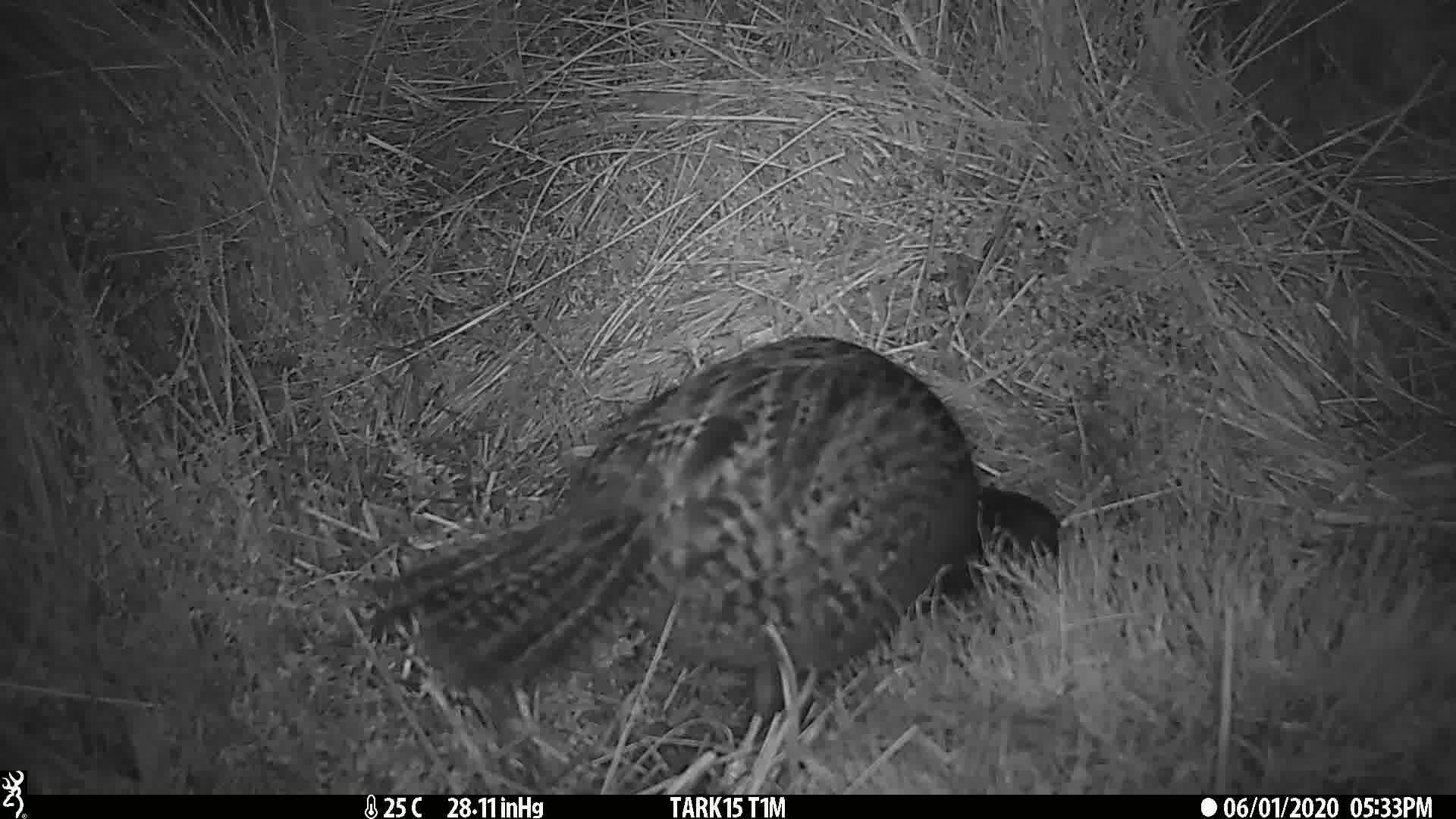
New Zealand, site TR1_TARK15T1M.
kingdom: Animalia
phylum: Chordata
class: Aves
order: Gruiformes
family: Rallidae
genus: Gallirallus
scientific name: Gallirallus australis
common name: weka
Weka (Gallirallus australis).